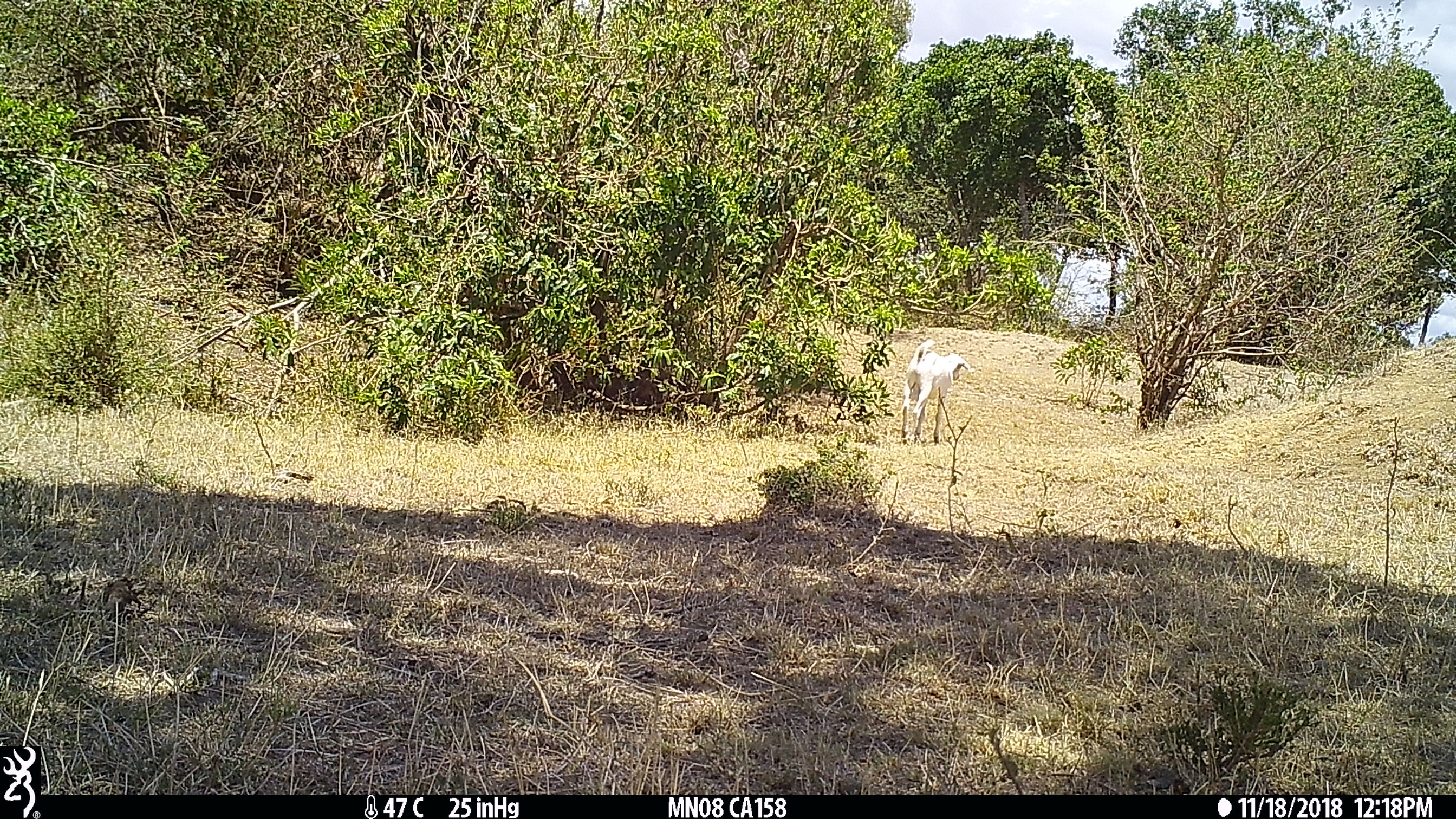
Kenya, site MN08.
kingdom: Animalia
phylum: Chordata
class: Mammalia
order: Artiodactyla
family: Bovidae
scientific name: Bovidae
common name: sheep or goat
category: shoat